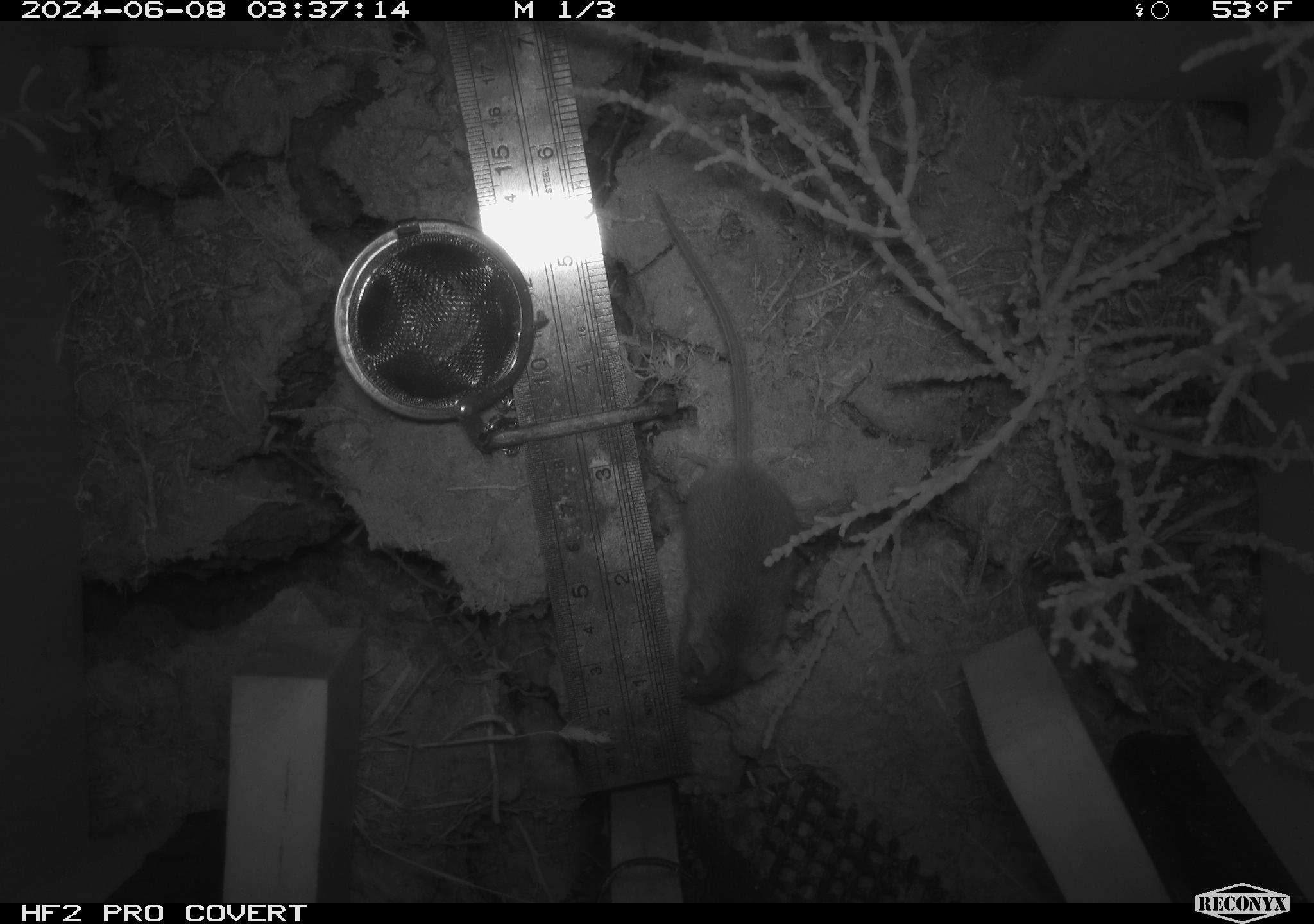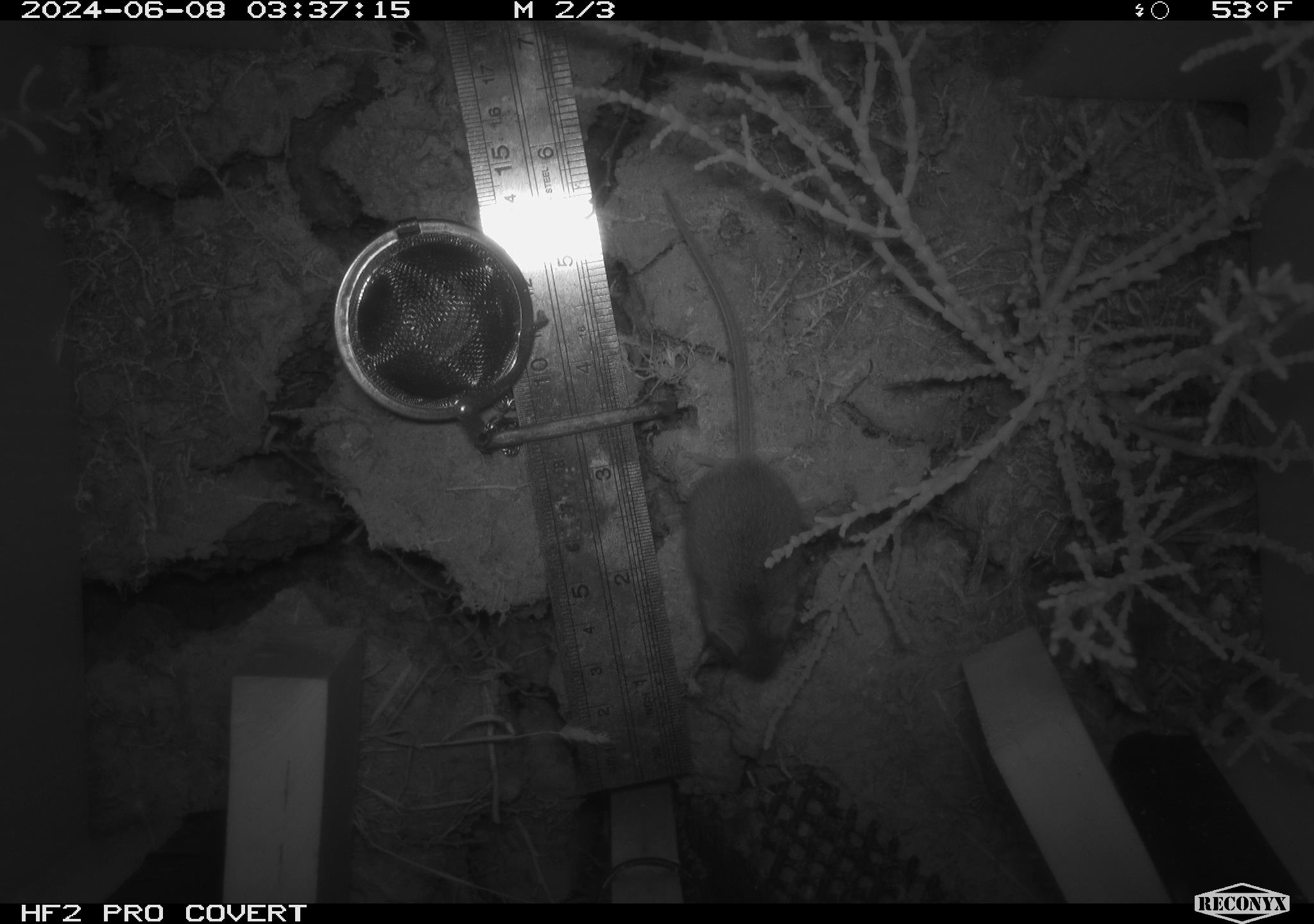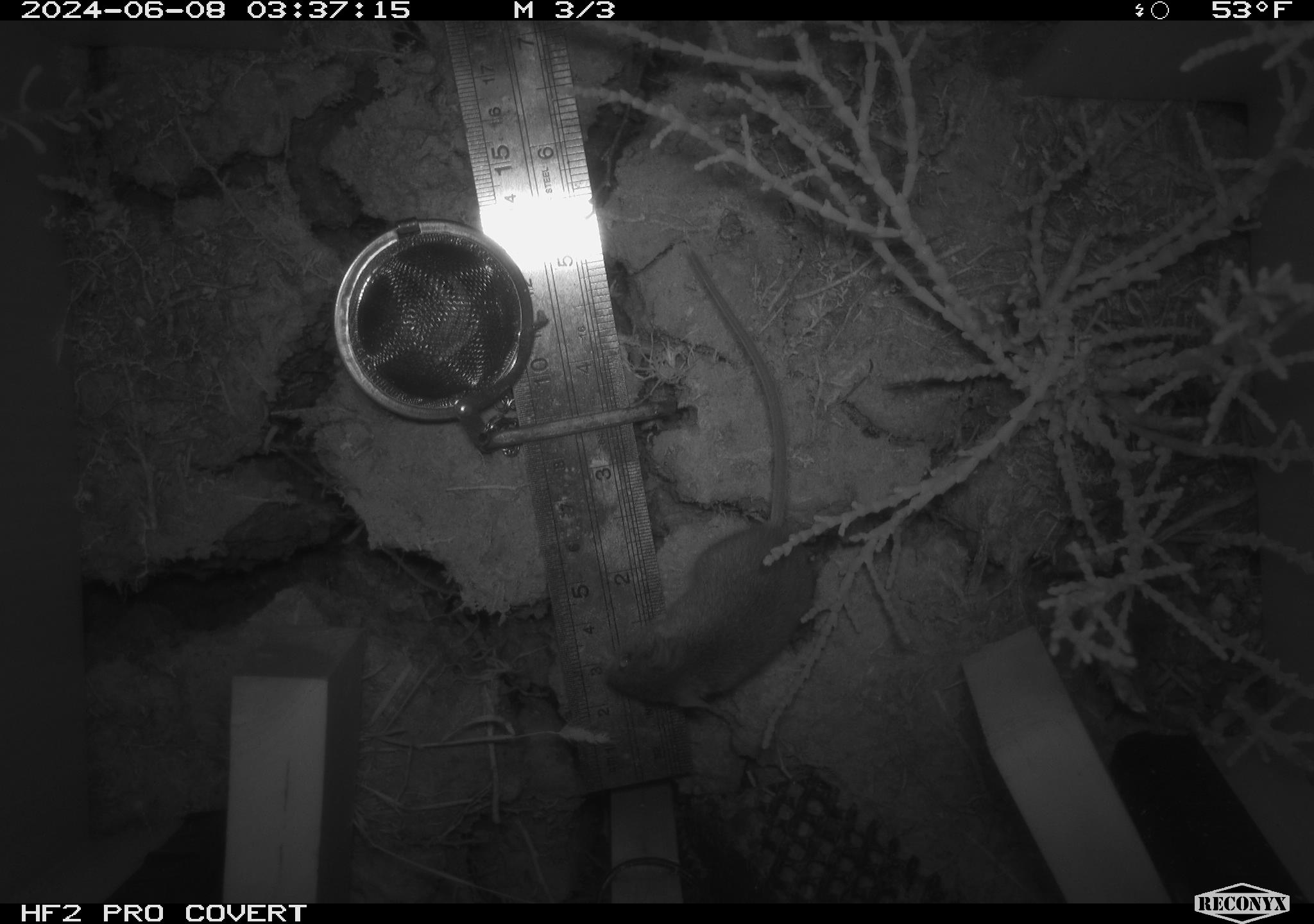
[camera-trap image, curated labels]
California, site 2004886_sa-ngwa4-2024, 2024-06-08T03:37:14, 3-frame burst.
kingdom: Animalia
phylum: Chordata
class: Mammalia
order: Rodentia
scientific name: Rodentia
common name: mouse species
Mouse species (Rodentia).